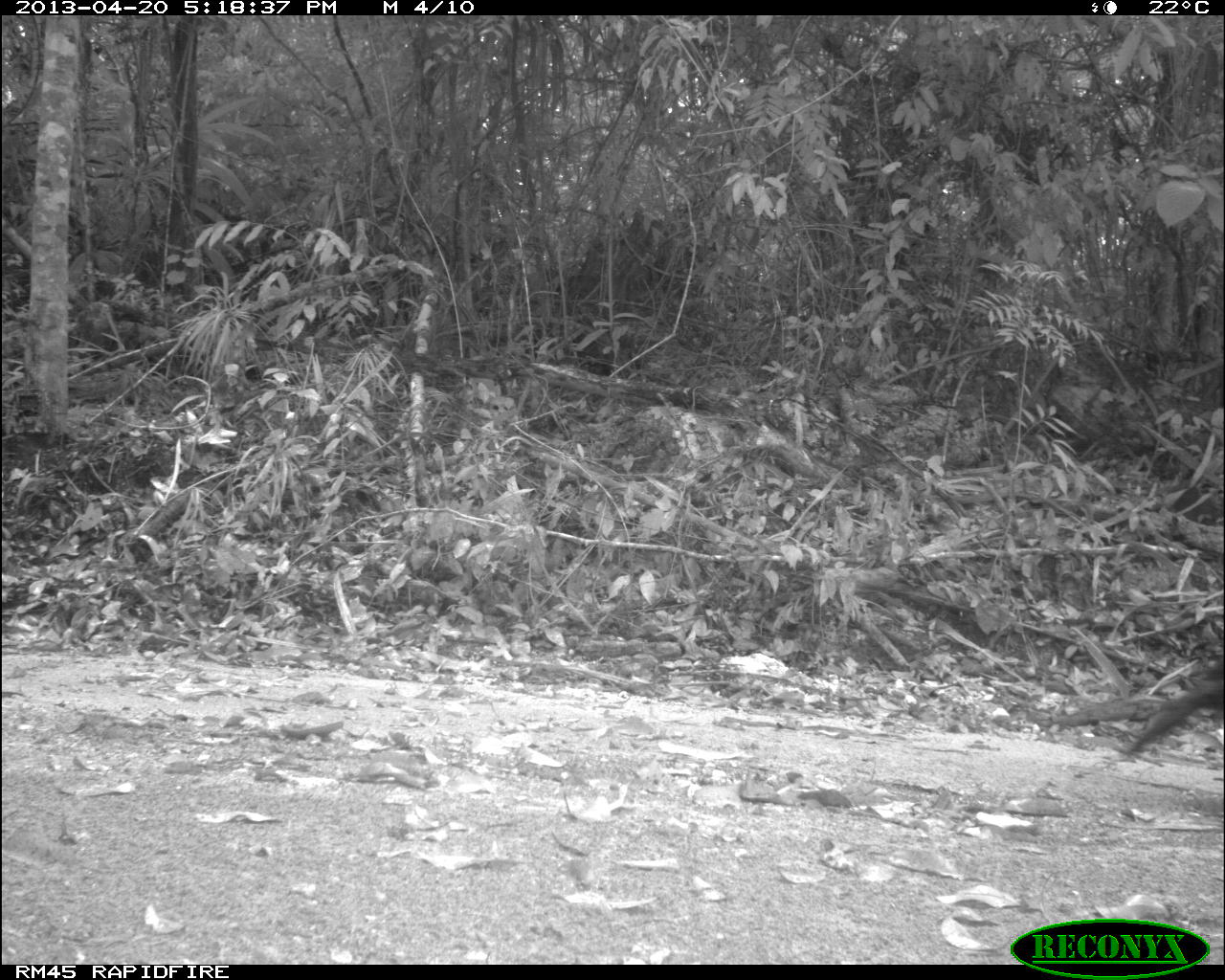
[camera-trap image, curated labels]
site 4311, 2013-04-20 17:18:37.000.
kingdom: Animalia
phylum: Chordata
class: Aves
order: Galliformes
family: Phasianidae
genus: Meleagris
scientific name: Meleagris ocellata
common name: ocellated turkey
Meleagris ocellata (ocellated turkey), count 1, sex female.